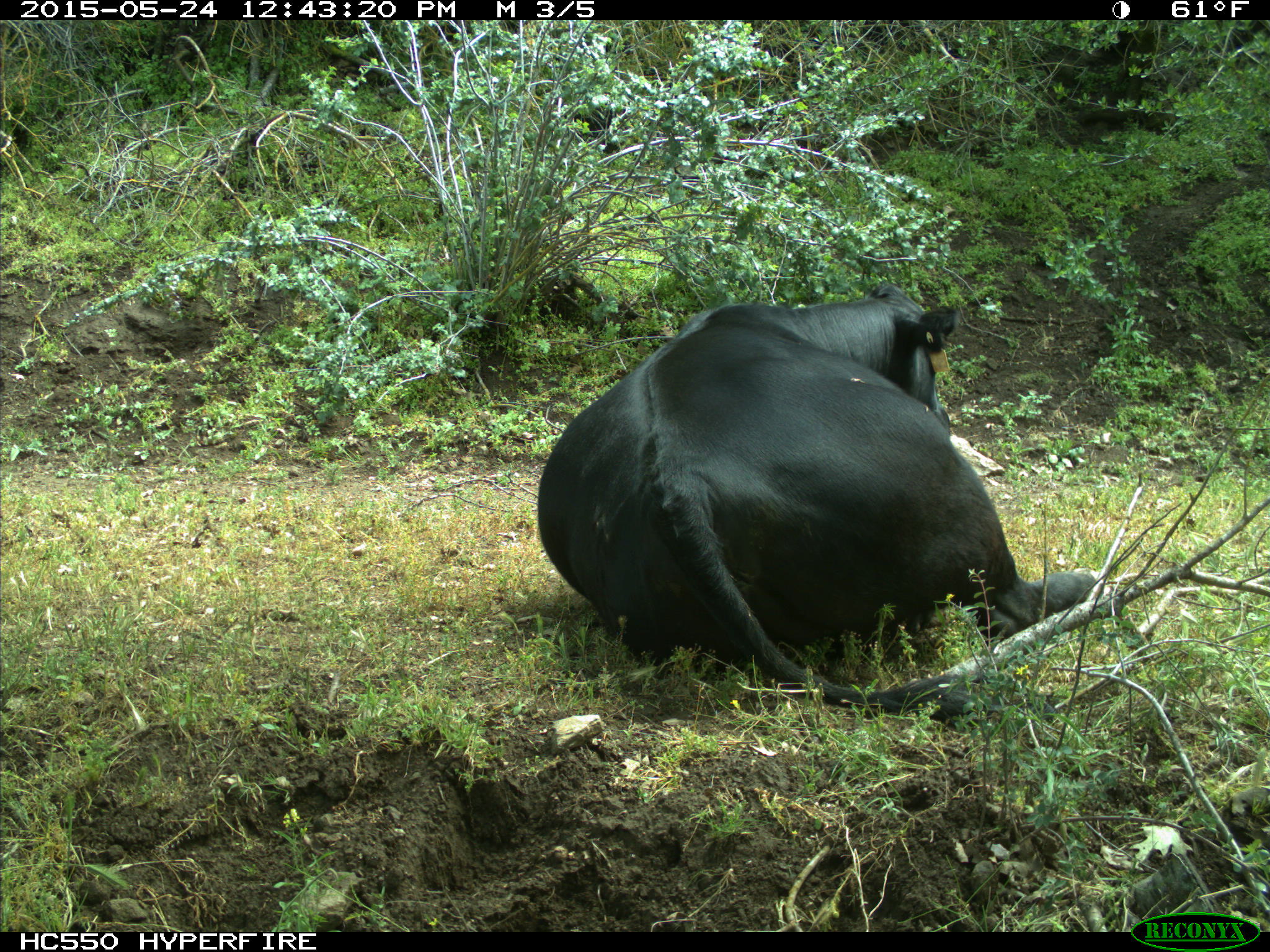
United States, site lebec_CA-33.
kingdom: Animalia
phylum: Chordata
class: Mammalia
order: Artiodactyla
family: Bovidae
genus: Bos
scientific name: Bos taurus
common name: domestic cow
Bos taurus (domestic cow).